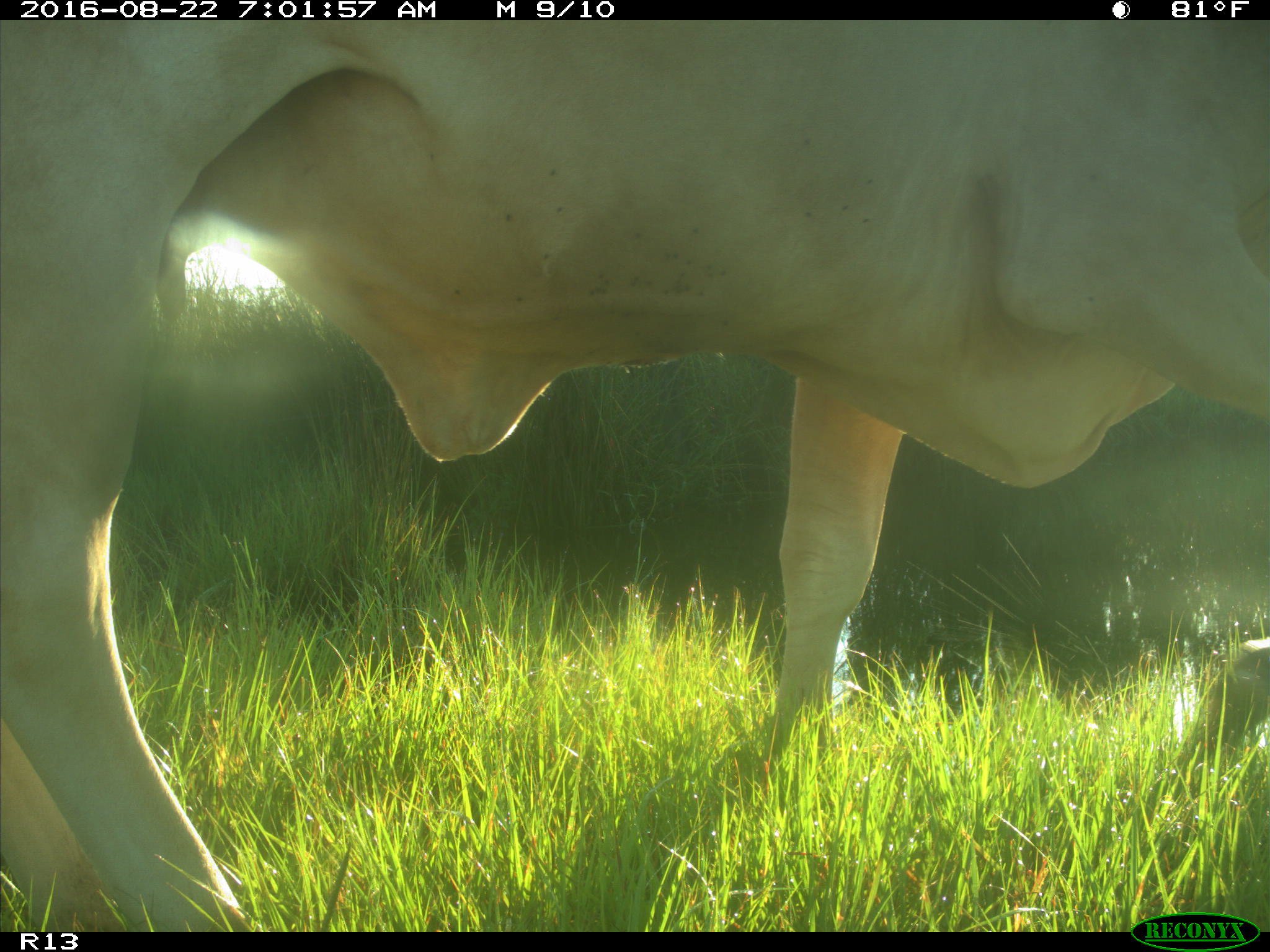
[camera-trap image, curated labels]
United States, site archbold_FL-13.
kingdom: Animalia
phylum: Chordata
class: Mammalia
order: Artiodactyla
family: Bovidae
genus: Bos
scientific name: Bos taurus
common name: domestic cow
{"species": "Bos taurus (domestic cow)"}